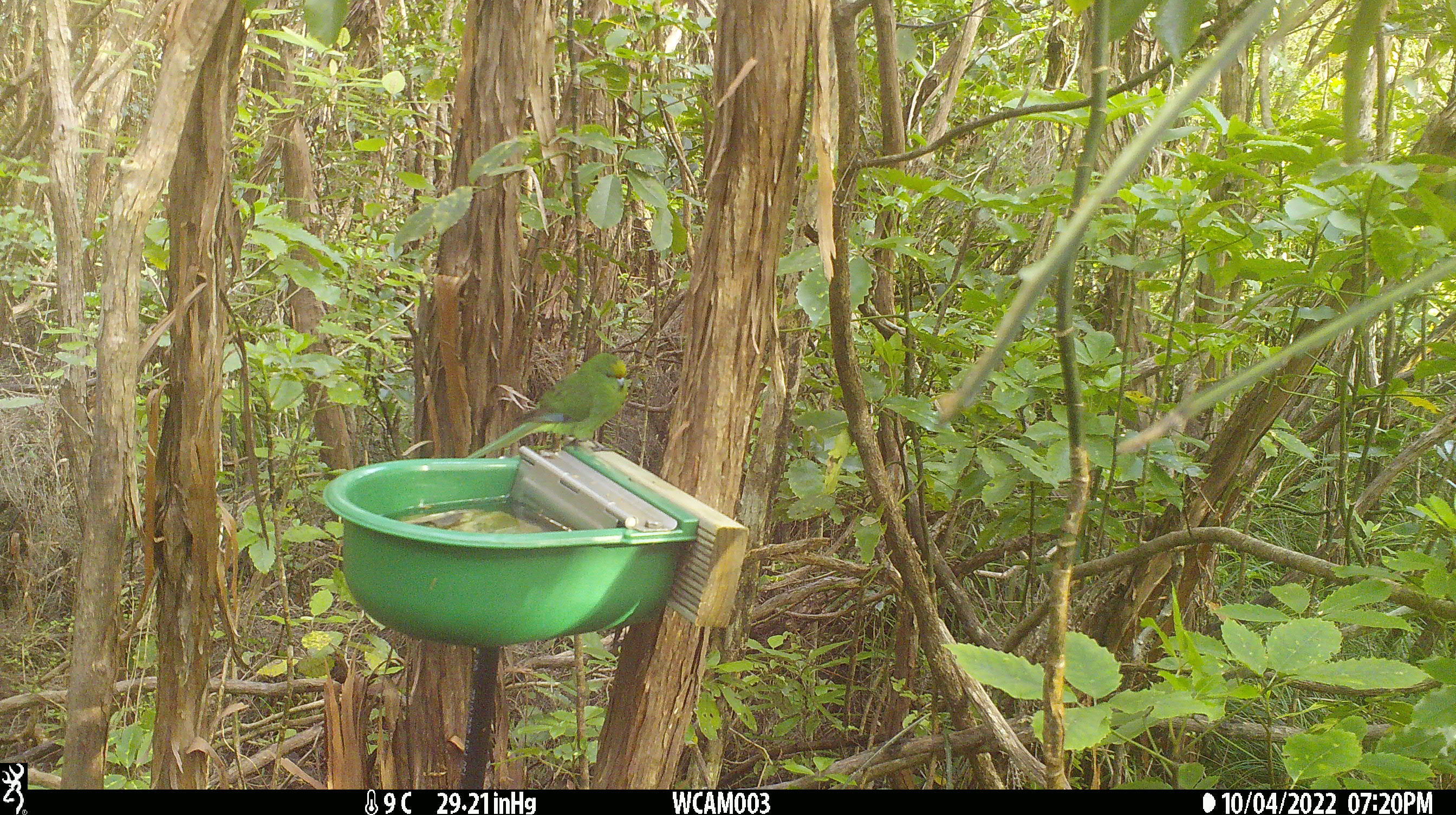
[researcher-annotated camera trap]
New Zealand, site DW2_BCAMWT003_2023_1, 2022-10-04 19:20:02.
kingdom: Animalia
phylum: Chordata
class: Aves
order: Psittaciformes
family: Psittaculidae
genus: Cyanoramphus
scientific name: Cyanoramphus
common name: parakeet